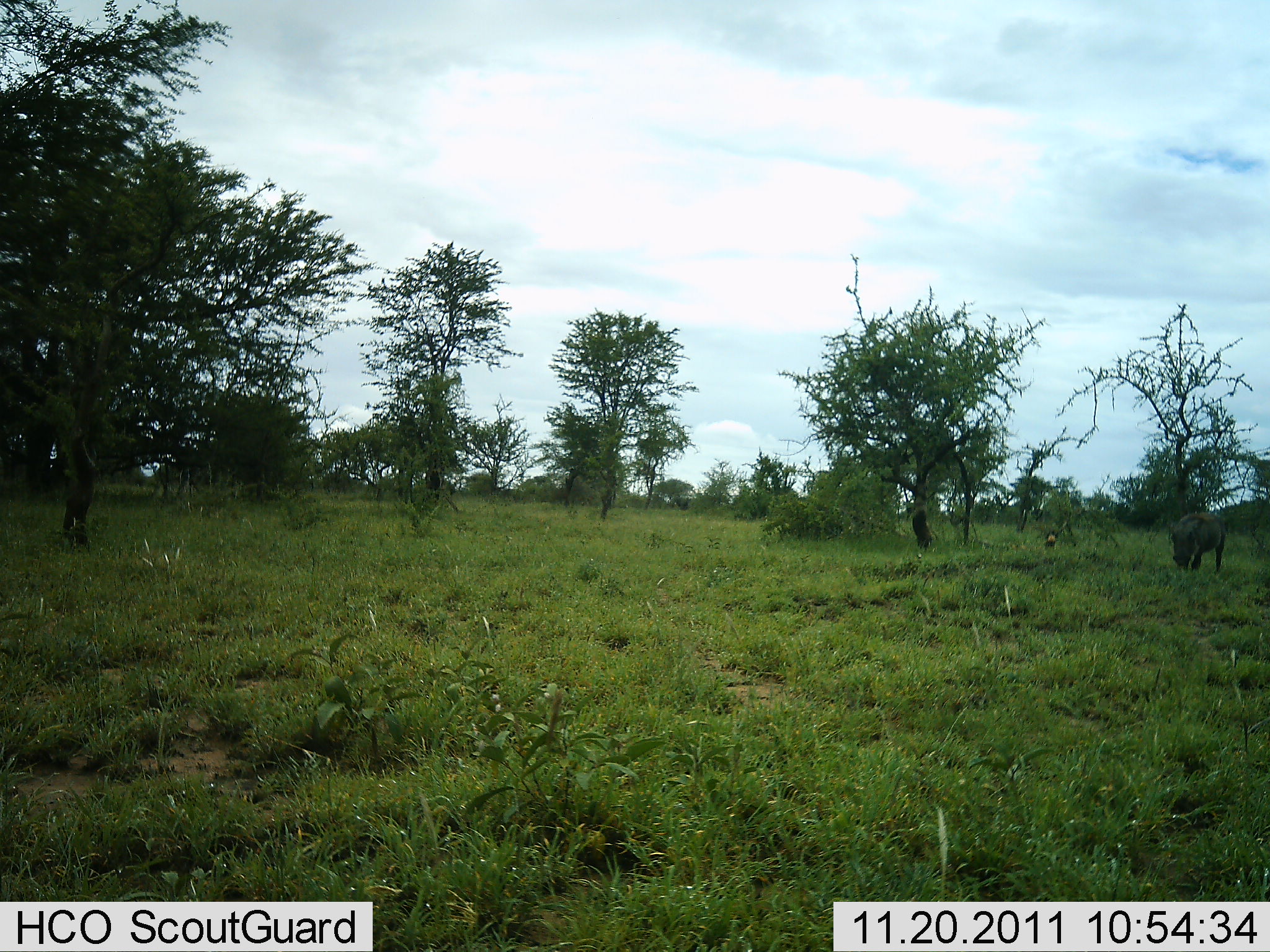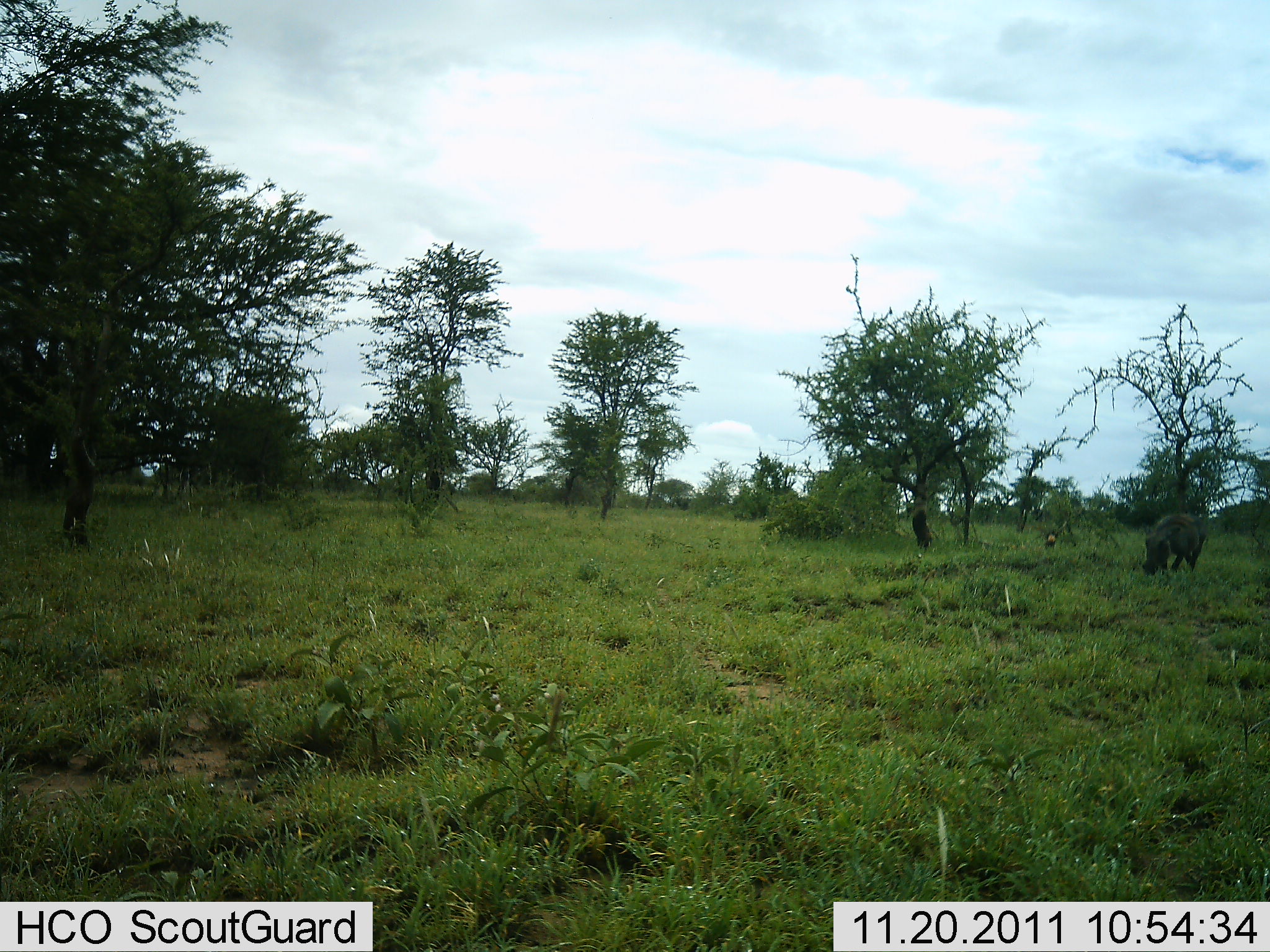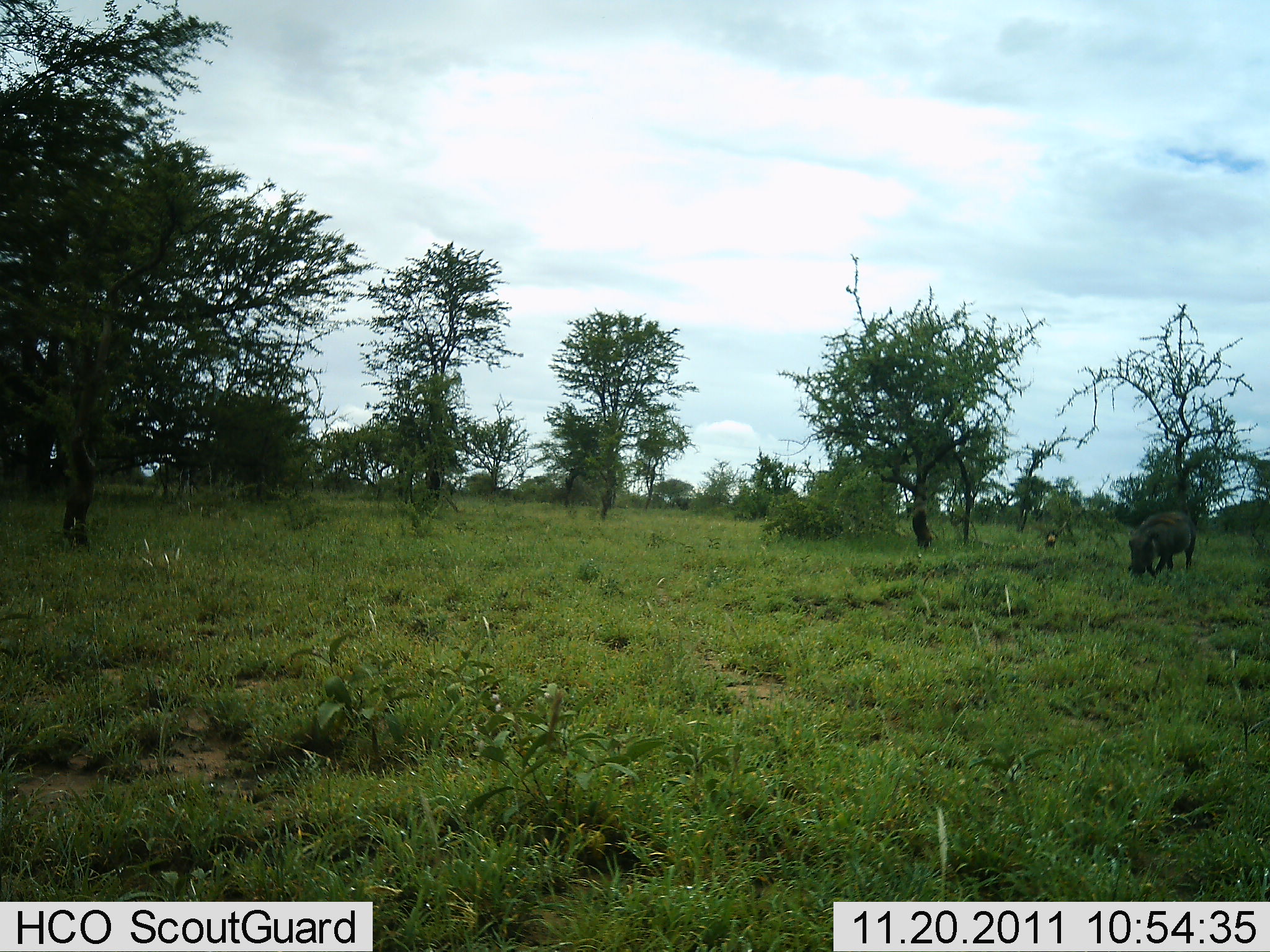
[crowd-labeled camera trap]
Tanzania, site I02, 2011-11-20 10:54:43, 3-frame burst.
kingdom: Animalia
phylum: Chordata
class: Mammalia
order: Artiodactyla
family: Suidae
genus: Phacochoerus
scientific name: Phacochoerus africanus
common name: warthog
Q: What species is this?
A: Warthog (Phacochoerus africanus).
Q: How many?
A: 1.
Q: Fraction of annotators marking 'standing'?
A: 8%.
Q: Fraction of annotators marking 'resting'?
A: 0%.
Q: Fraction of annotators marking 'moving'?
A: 75%.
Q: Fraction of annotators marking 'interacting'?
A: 0%.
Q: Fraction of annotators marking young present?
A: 0%.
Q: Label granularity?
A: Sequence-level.